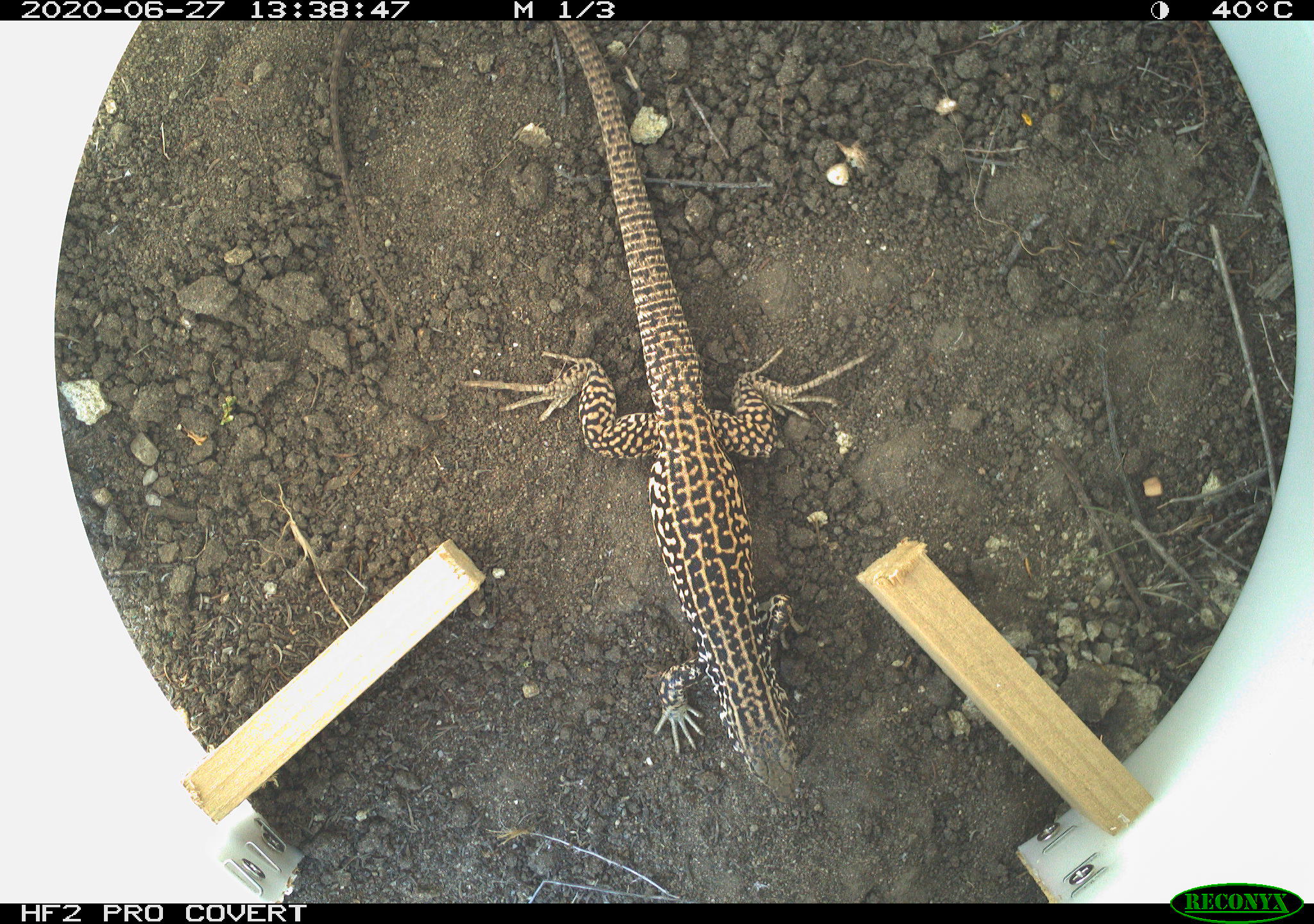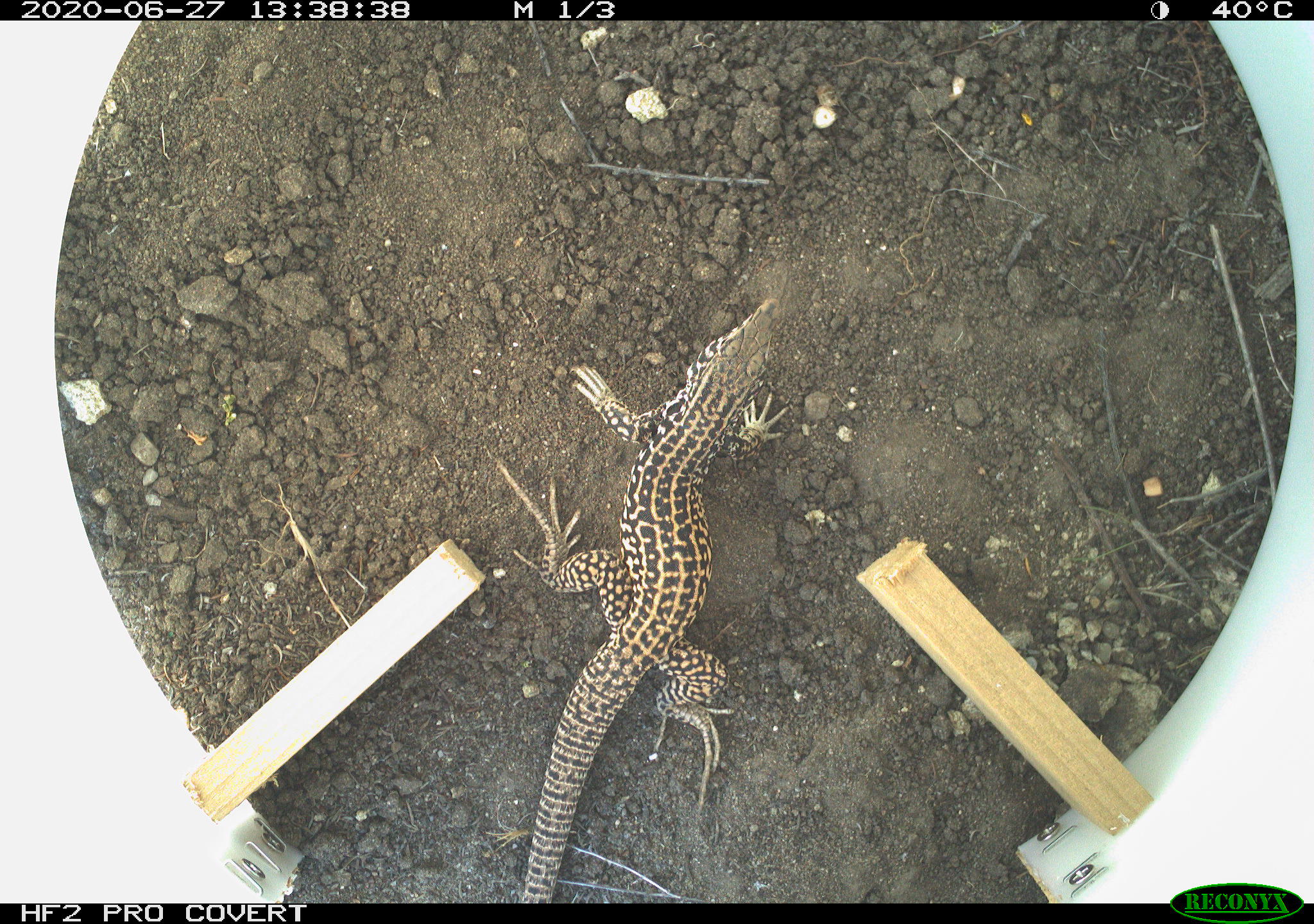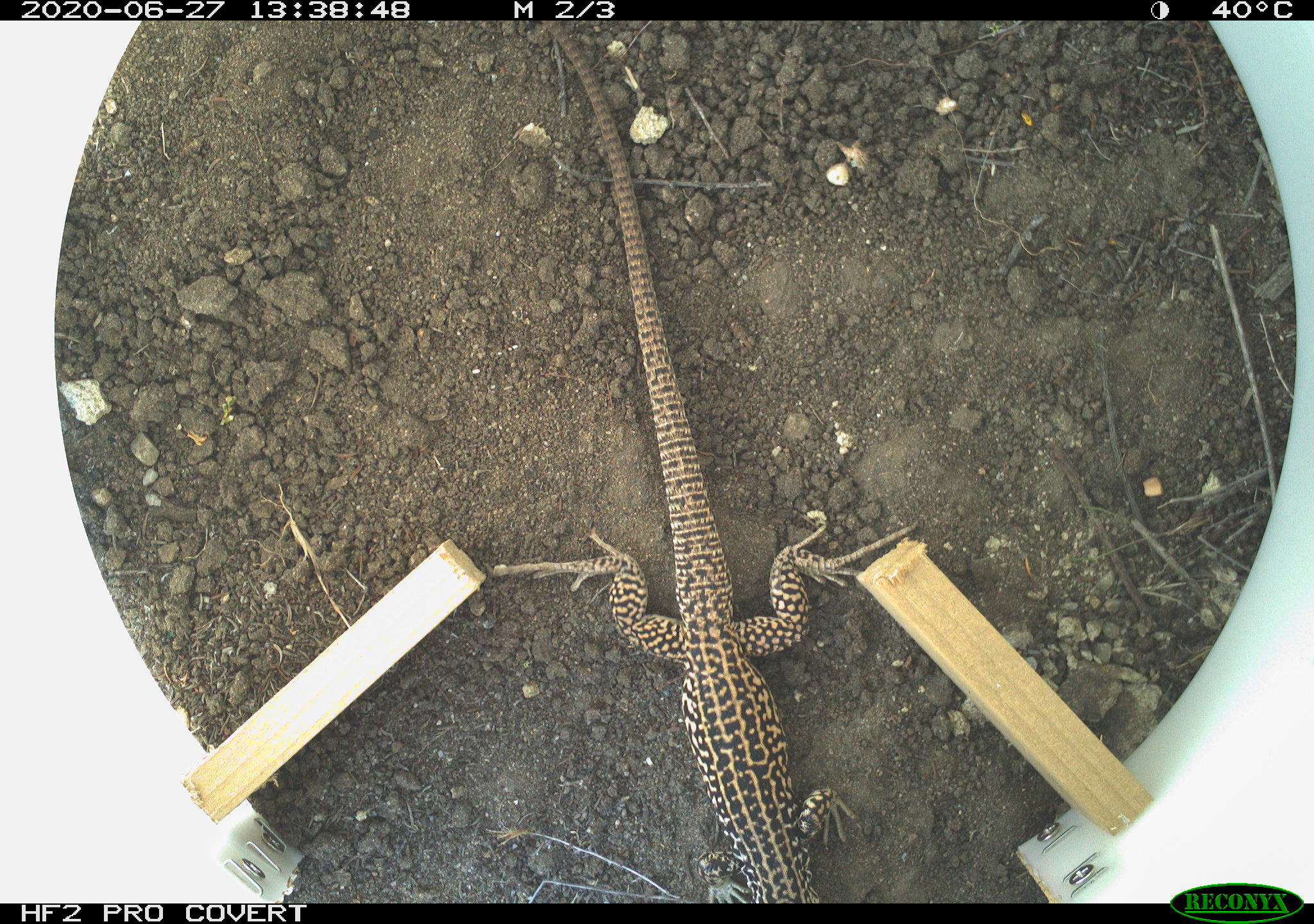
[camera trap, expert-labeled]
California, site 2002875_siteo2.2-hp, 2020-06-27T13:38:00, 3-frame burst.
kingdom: Animalia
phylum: Chordata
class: Reptilia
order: Squamata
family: Teiidae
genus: Aspidoscelis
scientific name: Aspidoscelis tigris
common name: western whiptail